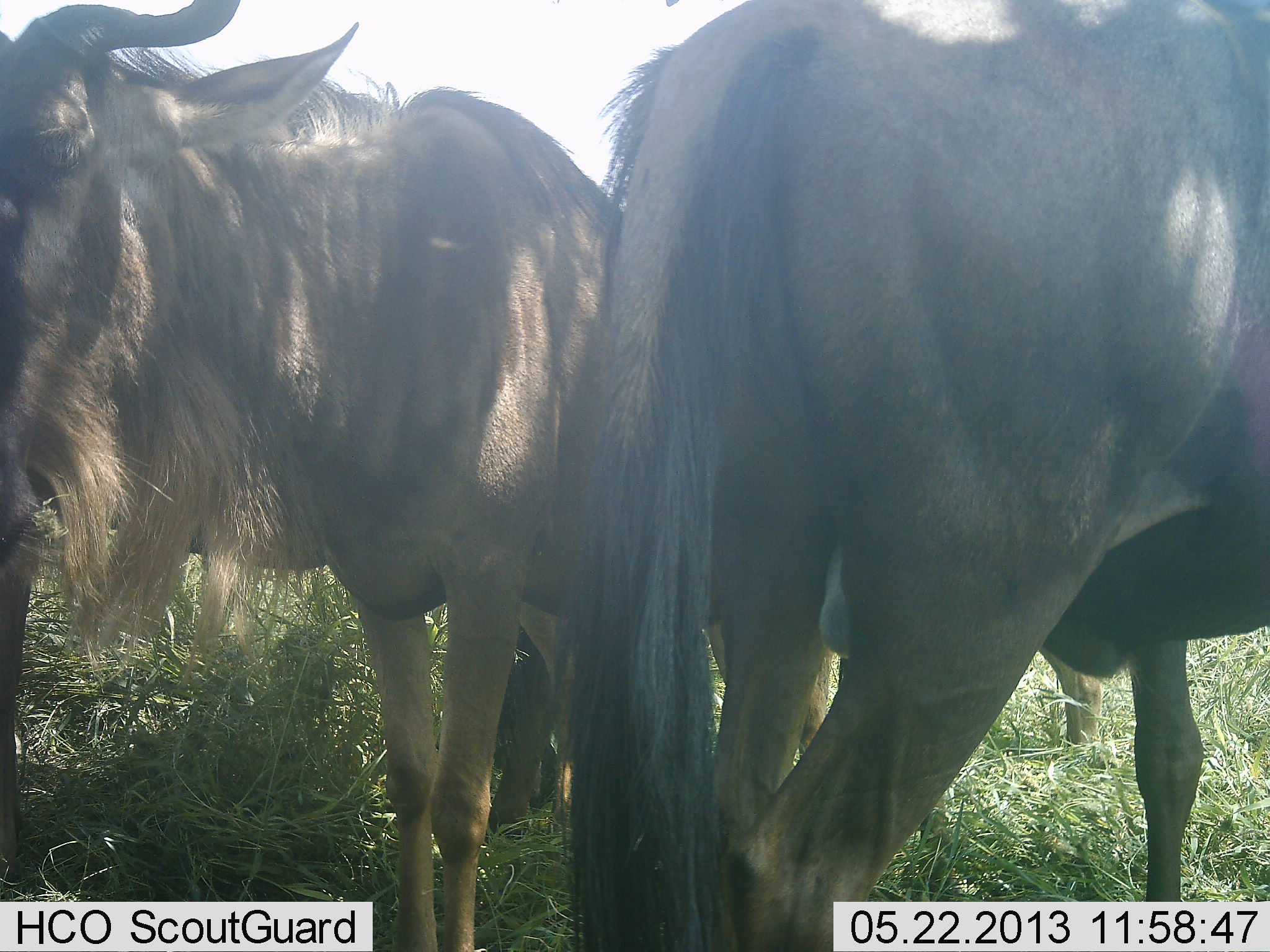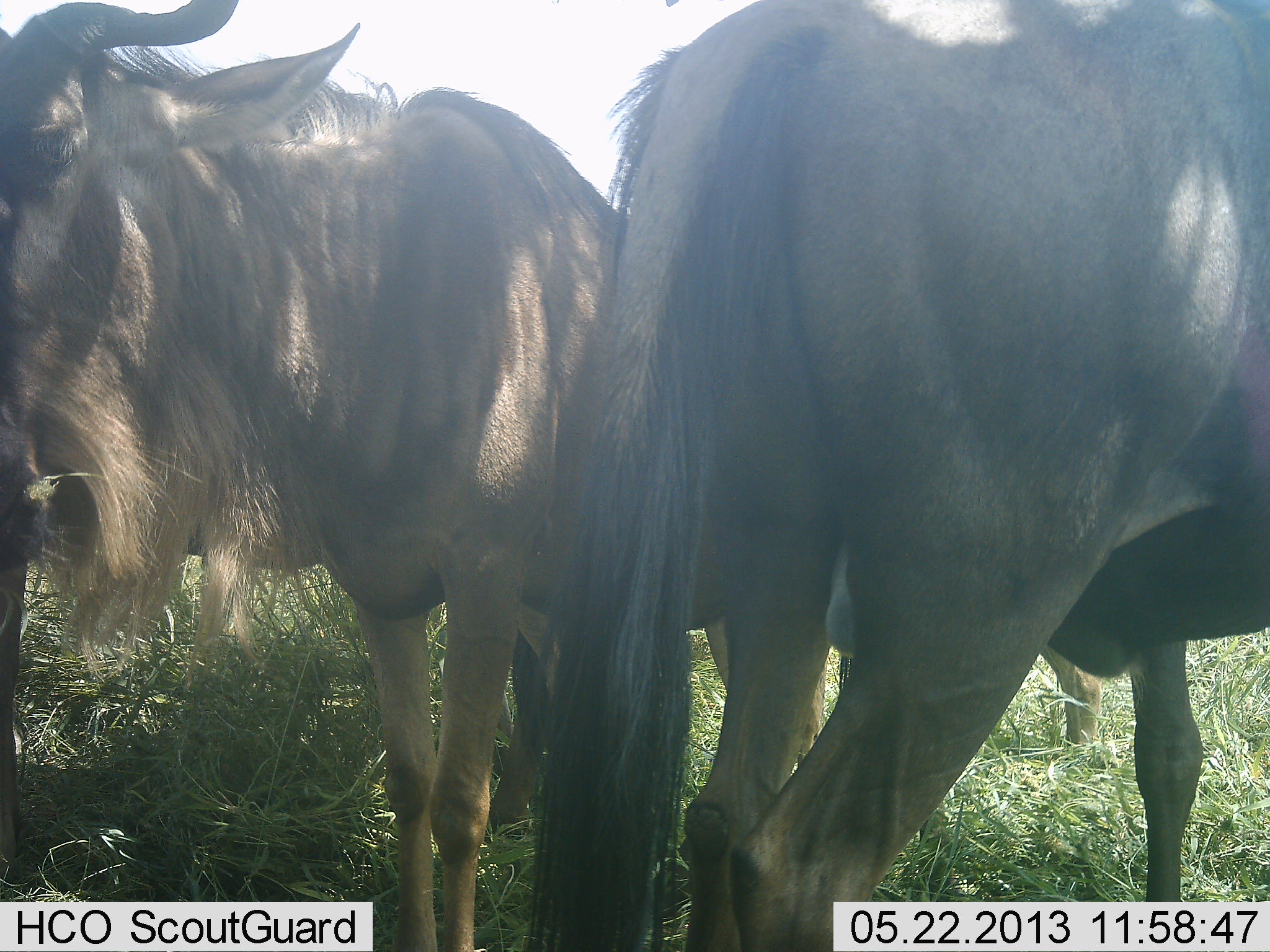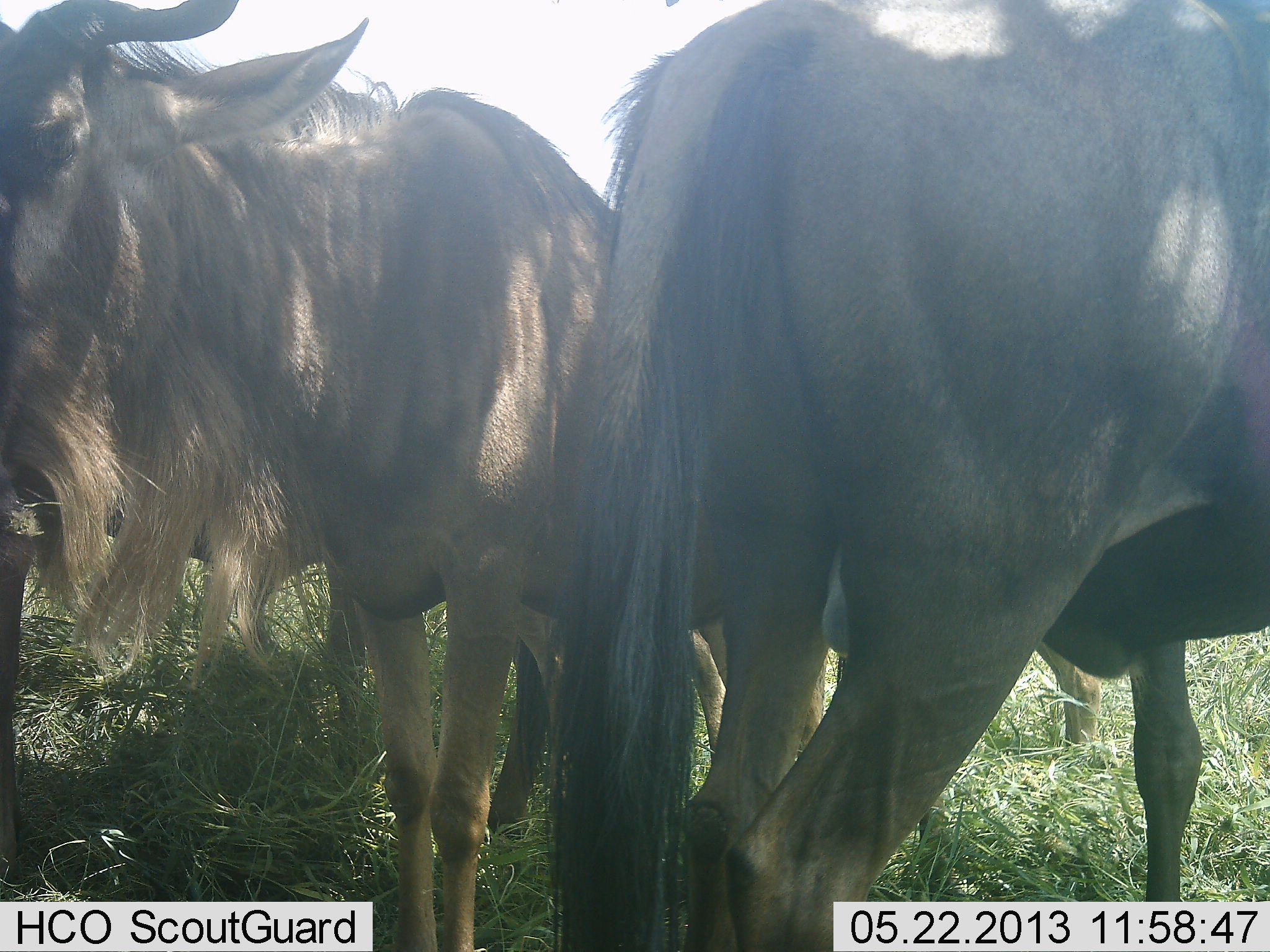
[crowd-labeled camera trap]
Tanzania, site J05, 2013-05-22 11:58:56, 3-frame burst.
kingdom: Animalia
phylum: Chordata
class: Mammalia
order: Artiodactyla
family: Bovidae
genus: Connochaetes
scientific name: Connochaetes taurinus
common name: blue wildebeest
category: wildebeest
Wildebeest (blue wildebeest) (Connochaetes taurinus), count 3. Behavior (volunteer vote fractions): standing 90%, resting 0%, moving 0%, interacting 0%. Young present (vote fraction): 0%. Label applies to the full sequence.